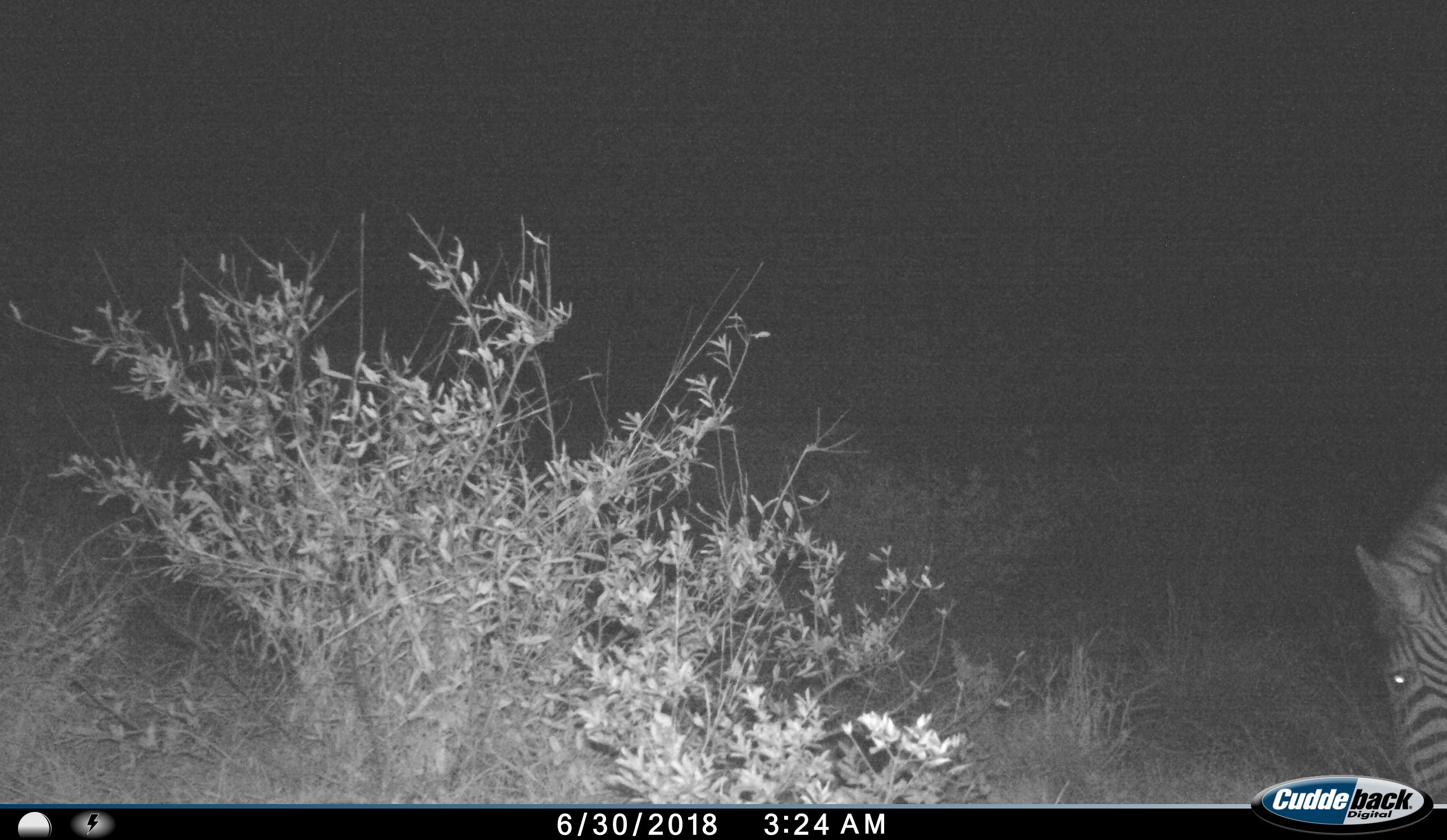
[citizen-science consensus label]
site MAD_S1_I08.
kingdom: Animalia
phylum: Chordata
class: Mammalia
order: Perissodactyla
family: Equidae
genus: Equus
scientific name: Equus quagga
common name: plains zebra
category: zebraplains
Zebraplains (plains zebra) (Equus quagga), count 1. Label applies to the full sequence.